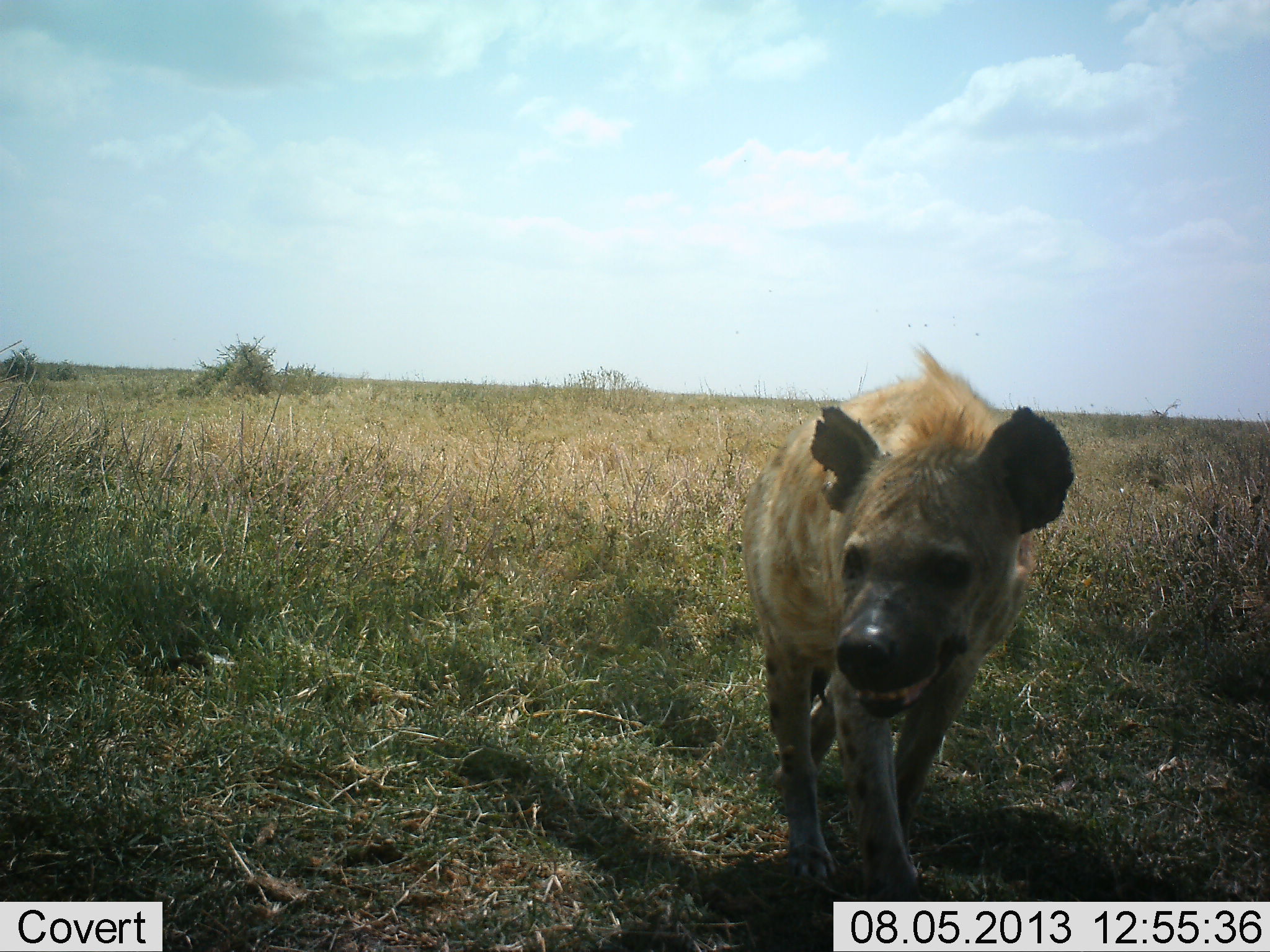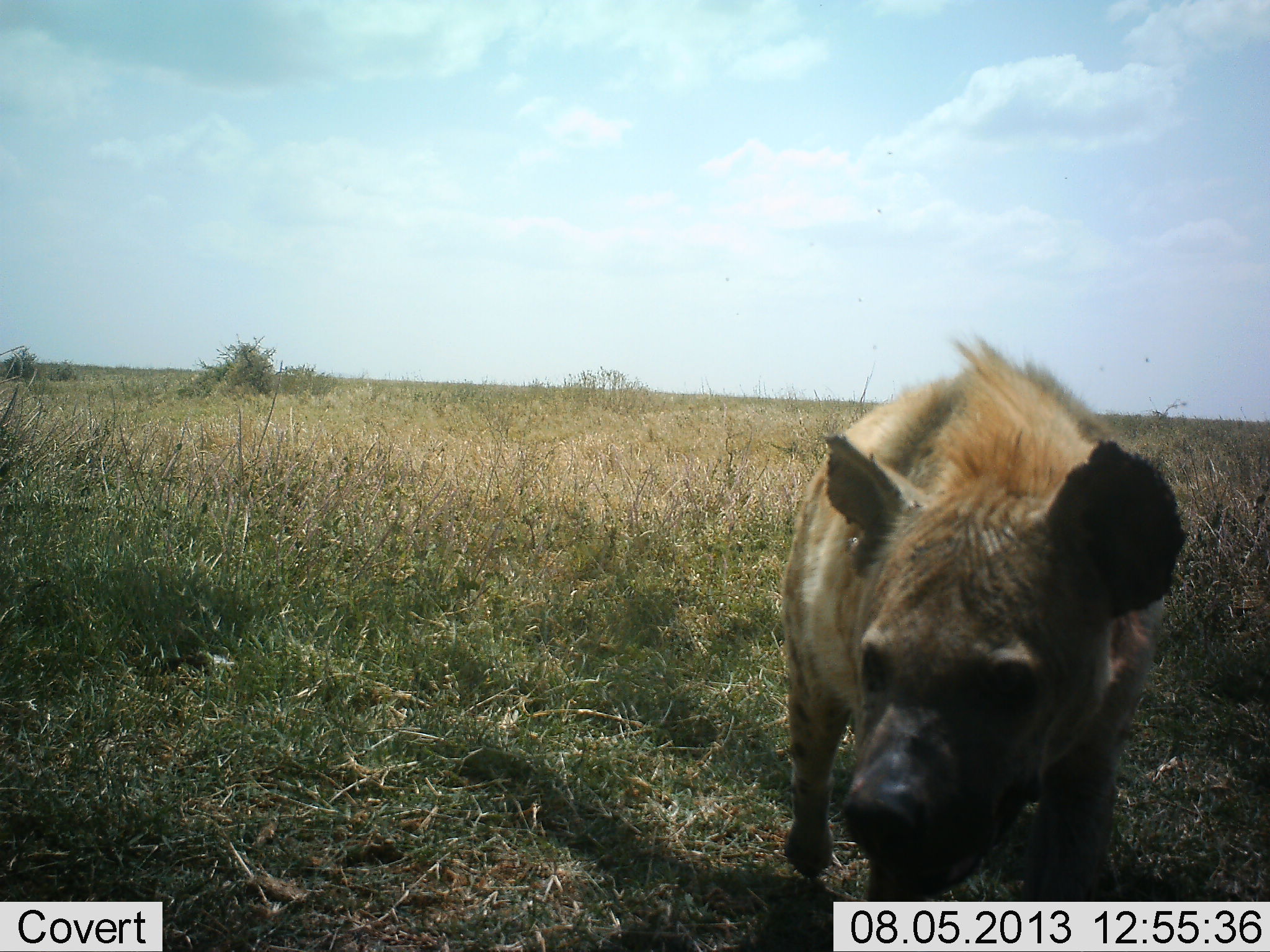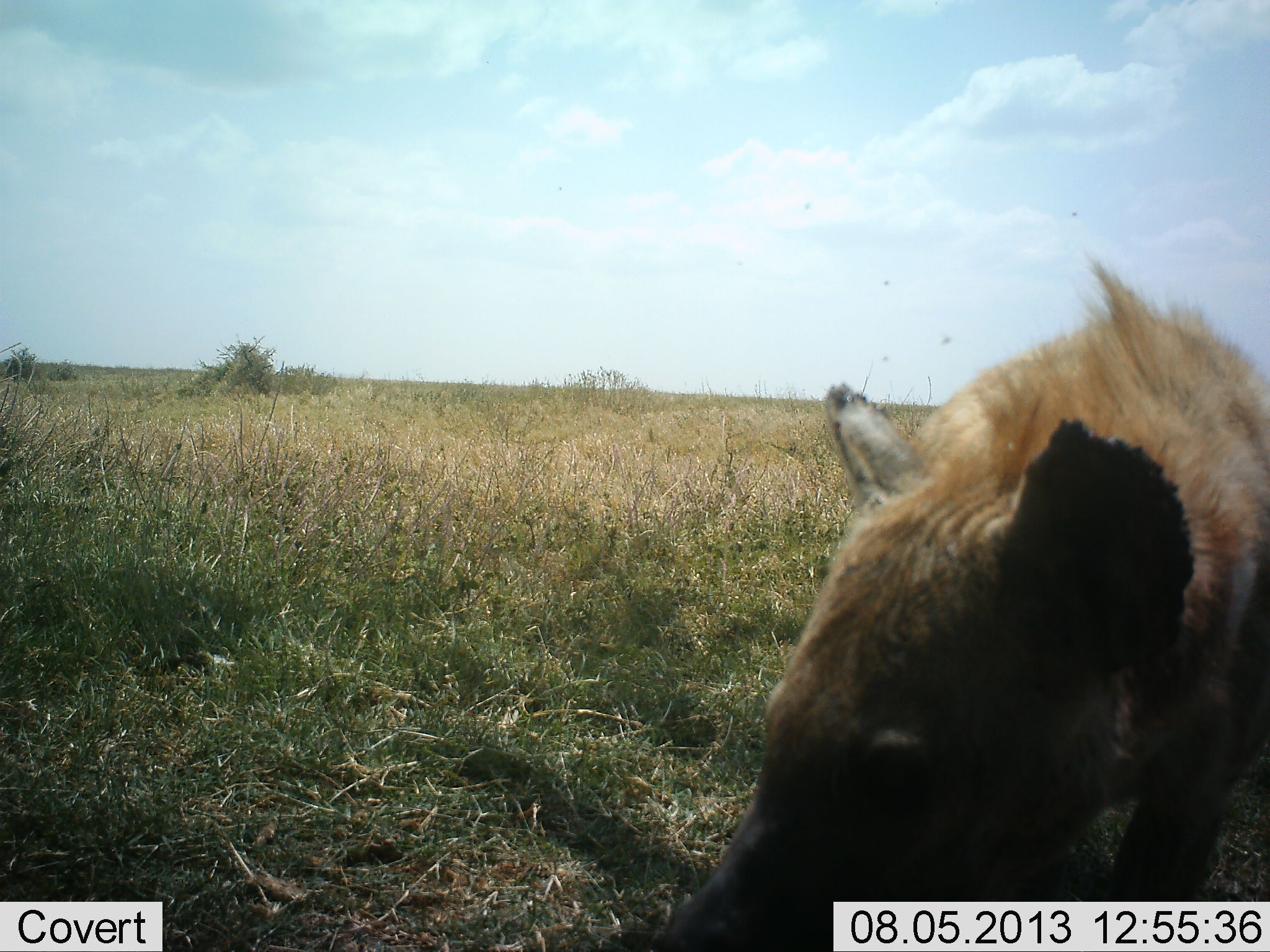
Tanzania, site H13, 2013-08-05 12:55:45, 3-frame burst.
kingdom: Animalia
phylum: Chordata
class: Mammalia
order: Carnivora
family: Hyaenidae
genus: Crocuta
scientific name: Crocuta crocuta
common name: spotted hyena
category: hyenaspotted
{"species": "hyenaspotted (spotted hyena) (Crocuta crocuta)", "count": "1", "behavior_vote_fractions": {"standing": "14%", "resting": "5%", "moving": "90%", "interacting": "5%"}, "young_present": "0%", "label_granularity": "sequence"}